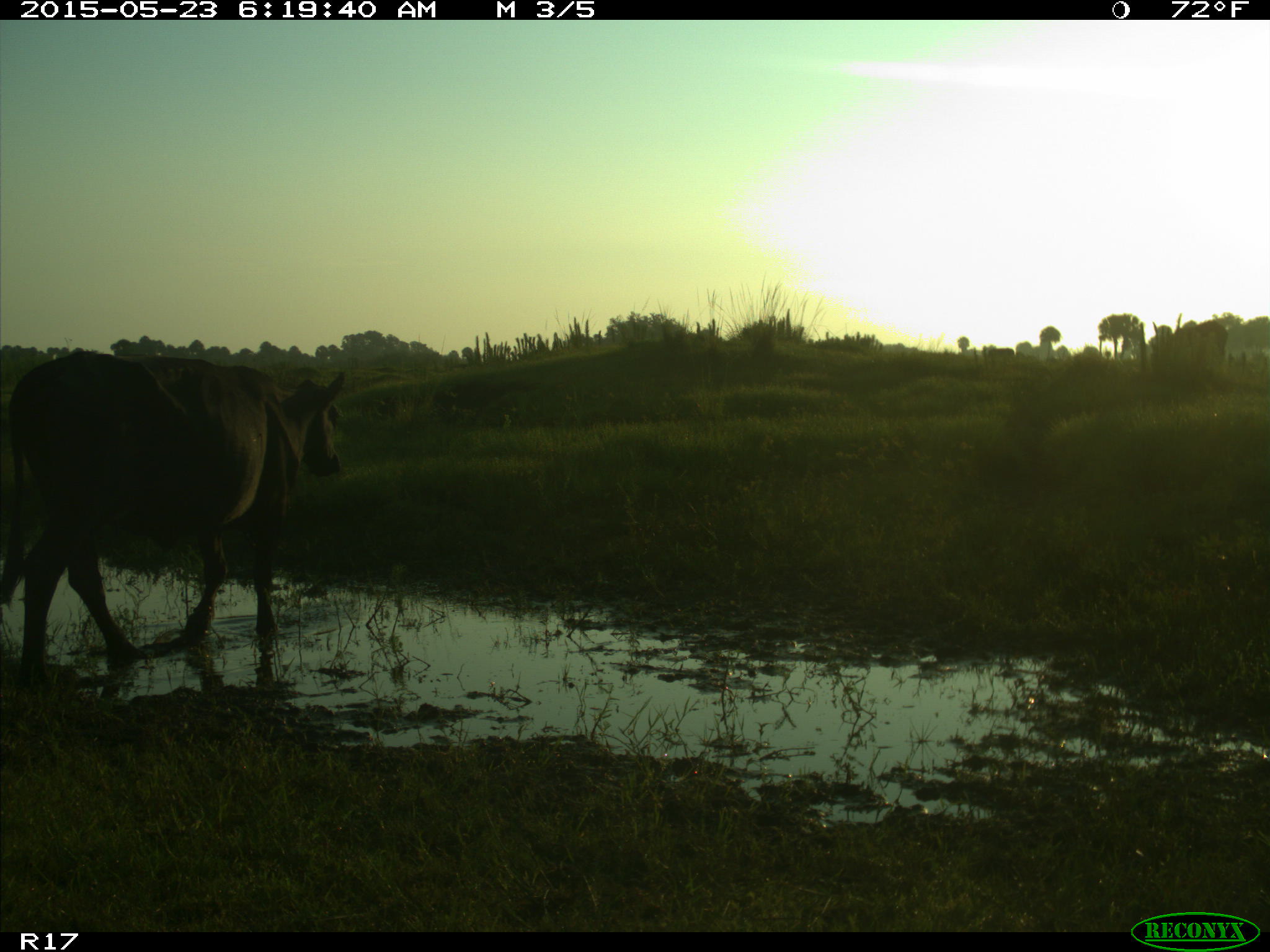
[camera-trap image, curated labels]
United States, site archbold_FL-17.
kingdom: Animalia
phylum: Chordata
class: Mammalia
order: Artiodactyla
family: Bovidae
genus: Bos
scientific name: Bos taurus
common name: domestic cow